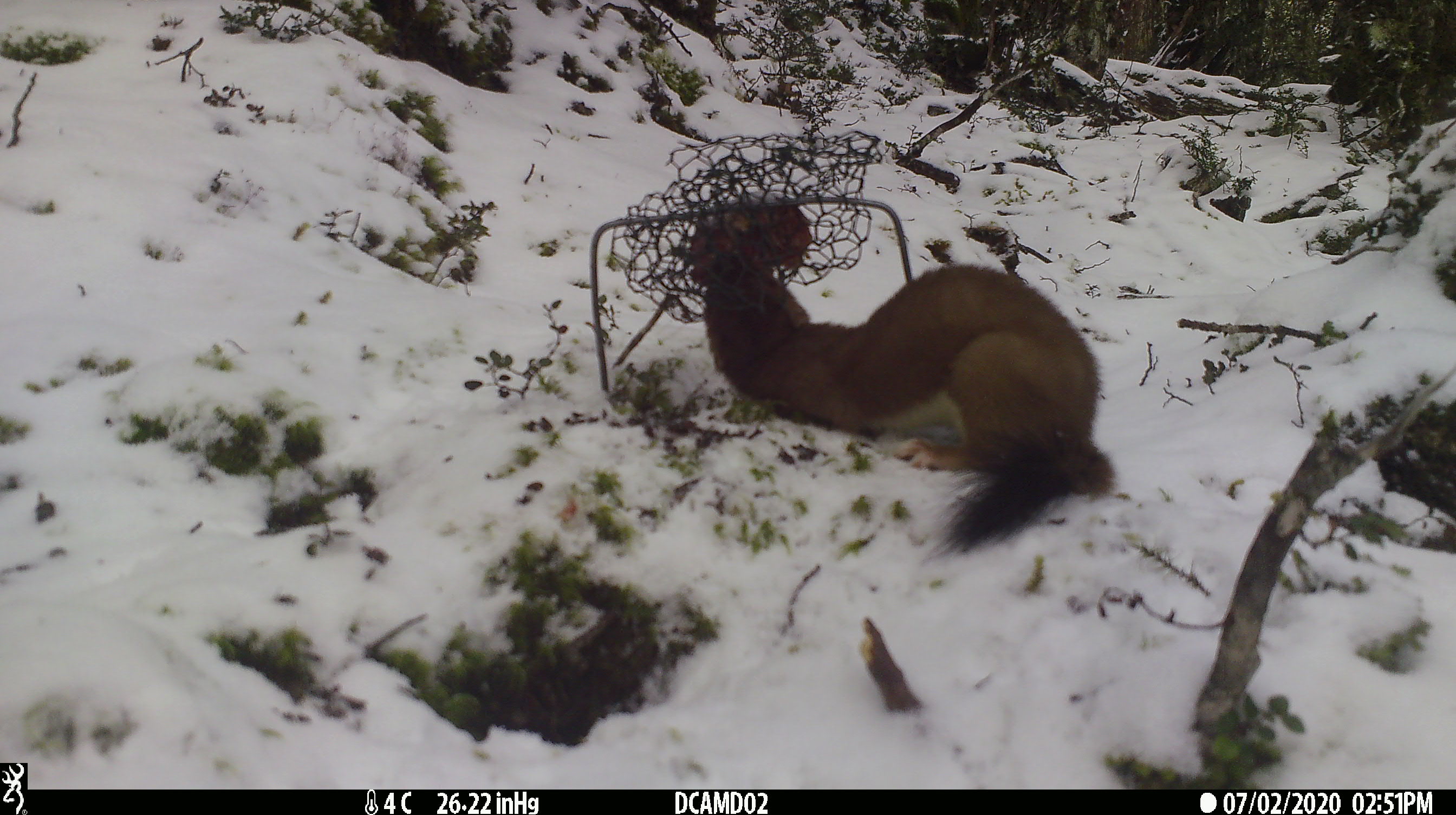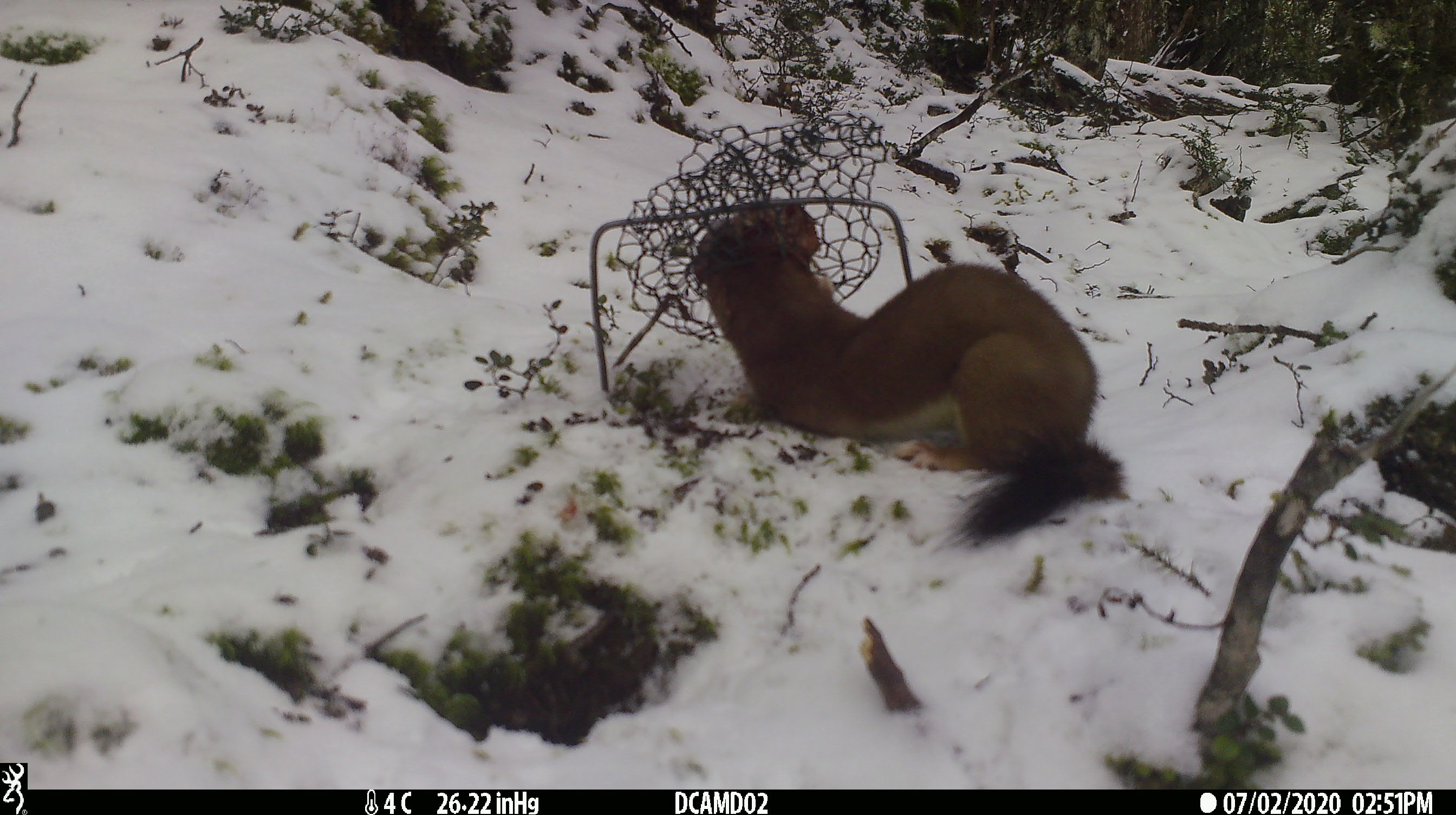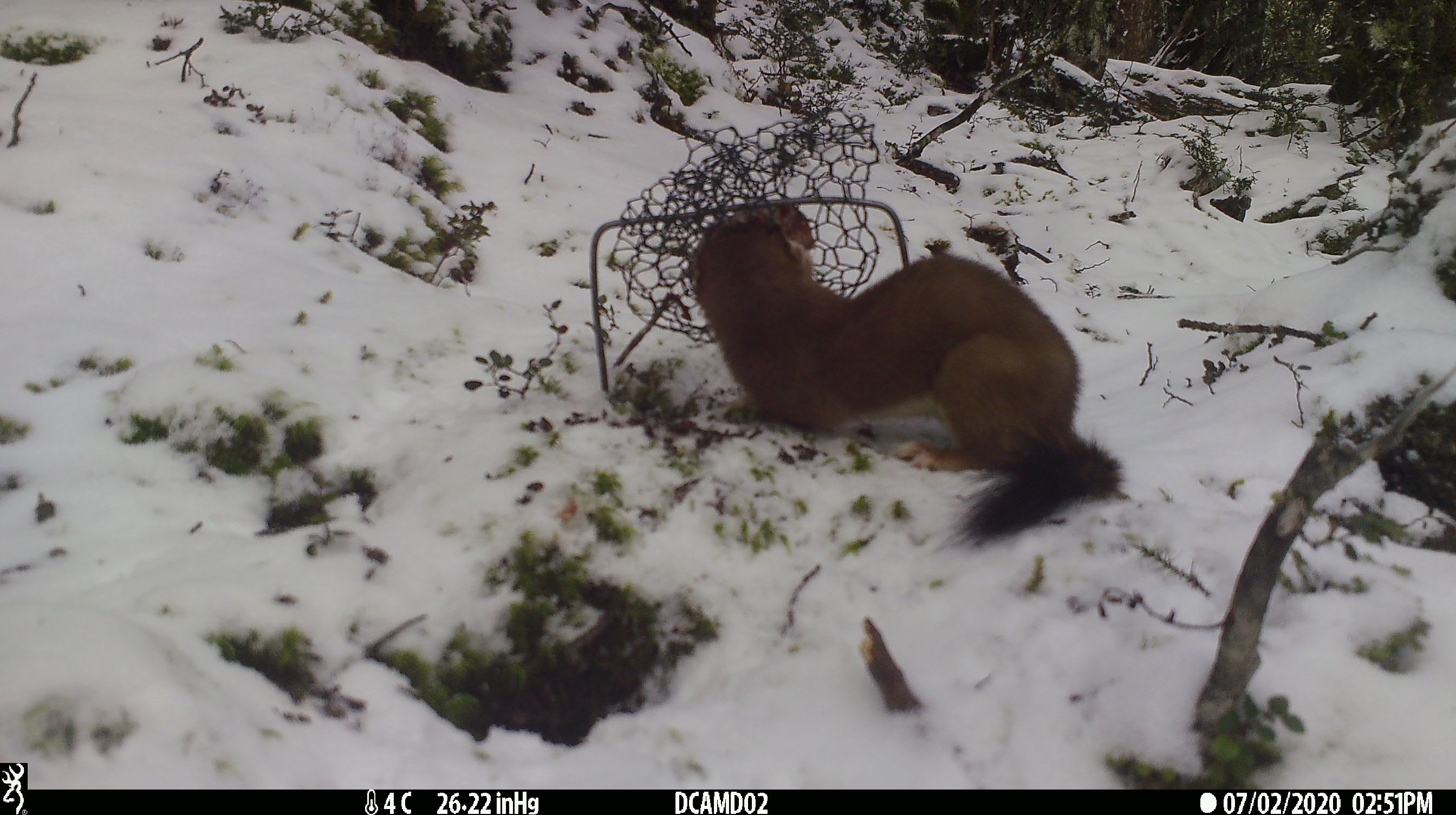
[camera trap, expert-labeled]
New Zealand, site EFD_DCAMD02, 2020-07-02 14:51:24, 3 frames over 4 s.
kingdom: Animalia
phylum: Chordata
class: Mammalia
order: Carnivora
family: Mustelidae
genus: Mustela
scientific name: Mustela erminea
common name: stoat